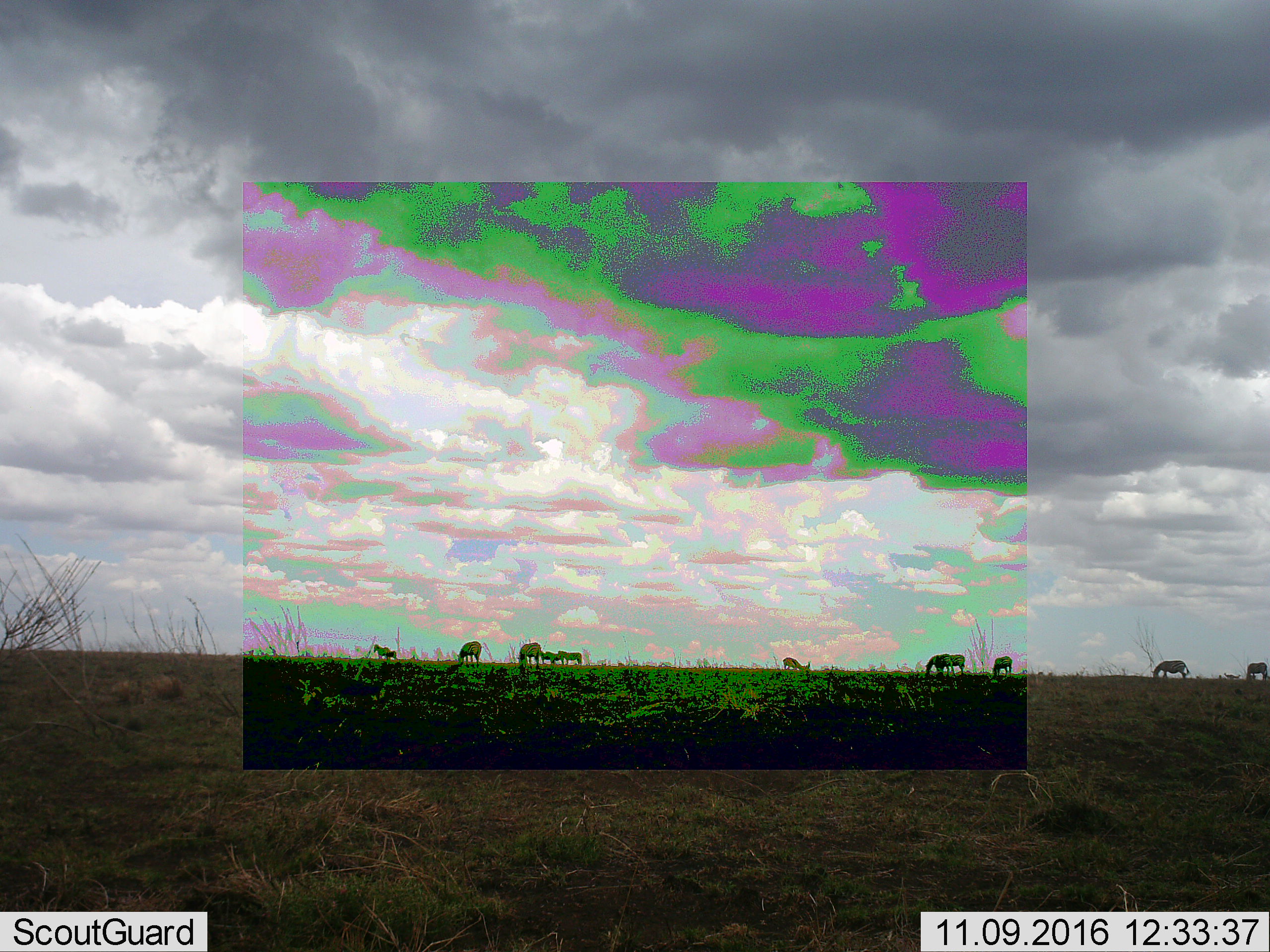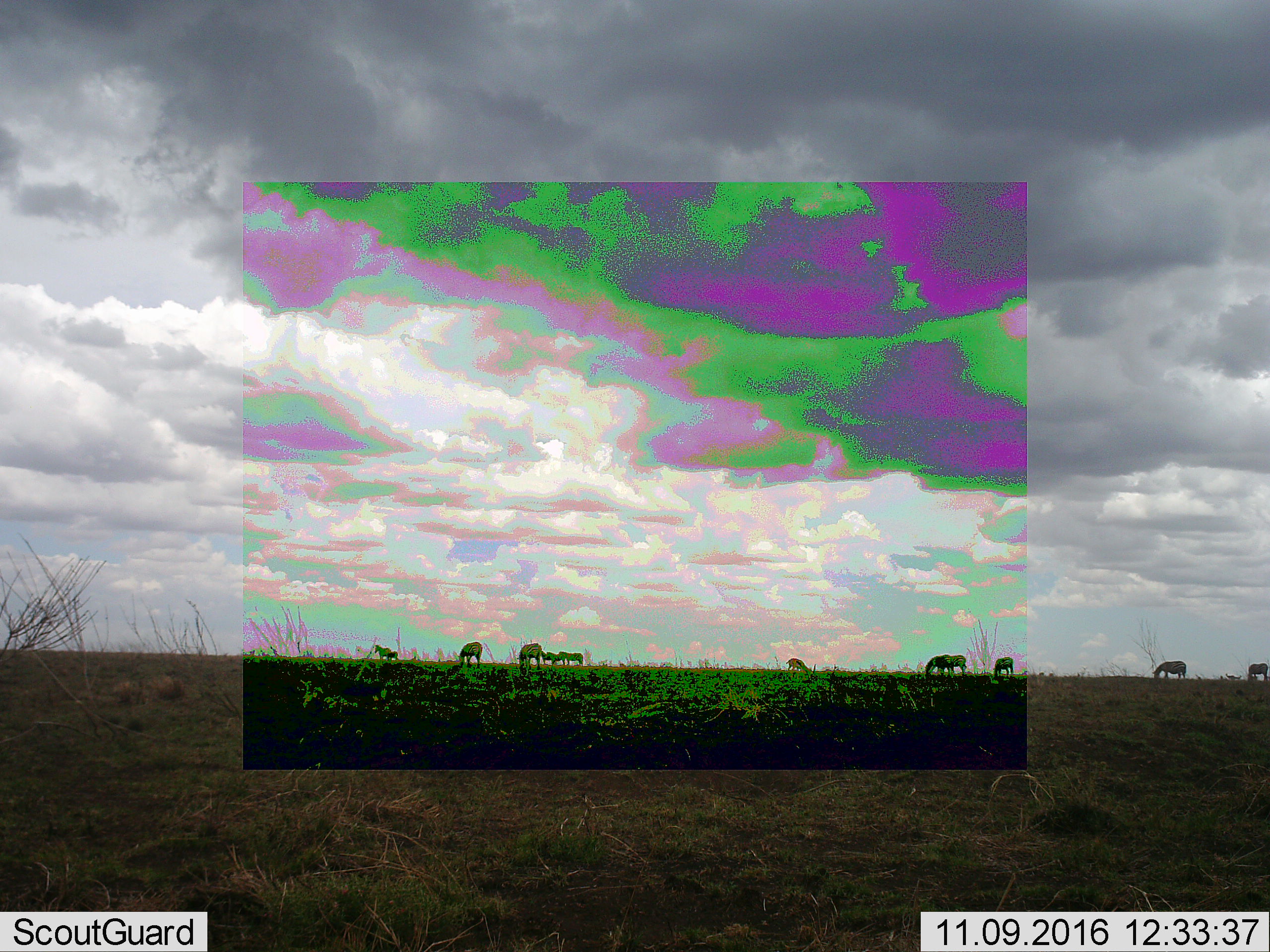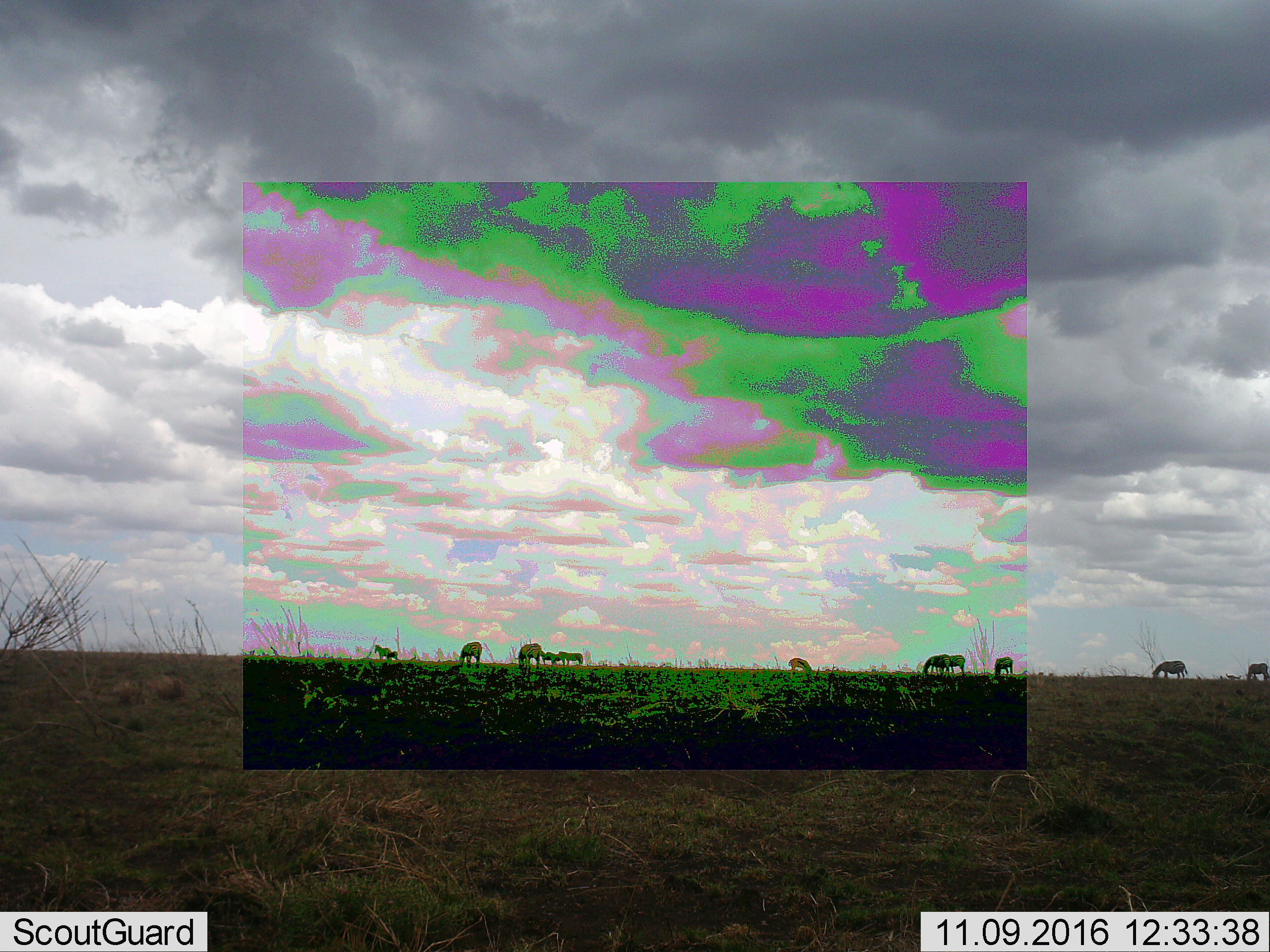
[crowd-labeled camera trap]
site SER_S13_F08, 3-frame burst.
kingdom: Animalia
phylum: Chordata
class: Mammalia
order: Perissodactyla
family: Equidae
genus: Equus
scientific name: Equus quagga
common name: plains zebra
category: zebraplains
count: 10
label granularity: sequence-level